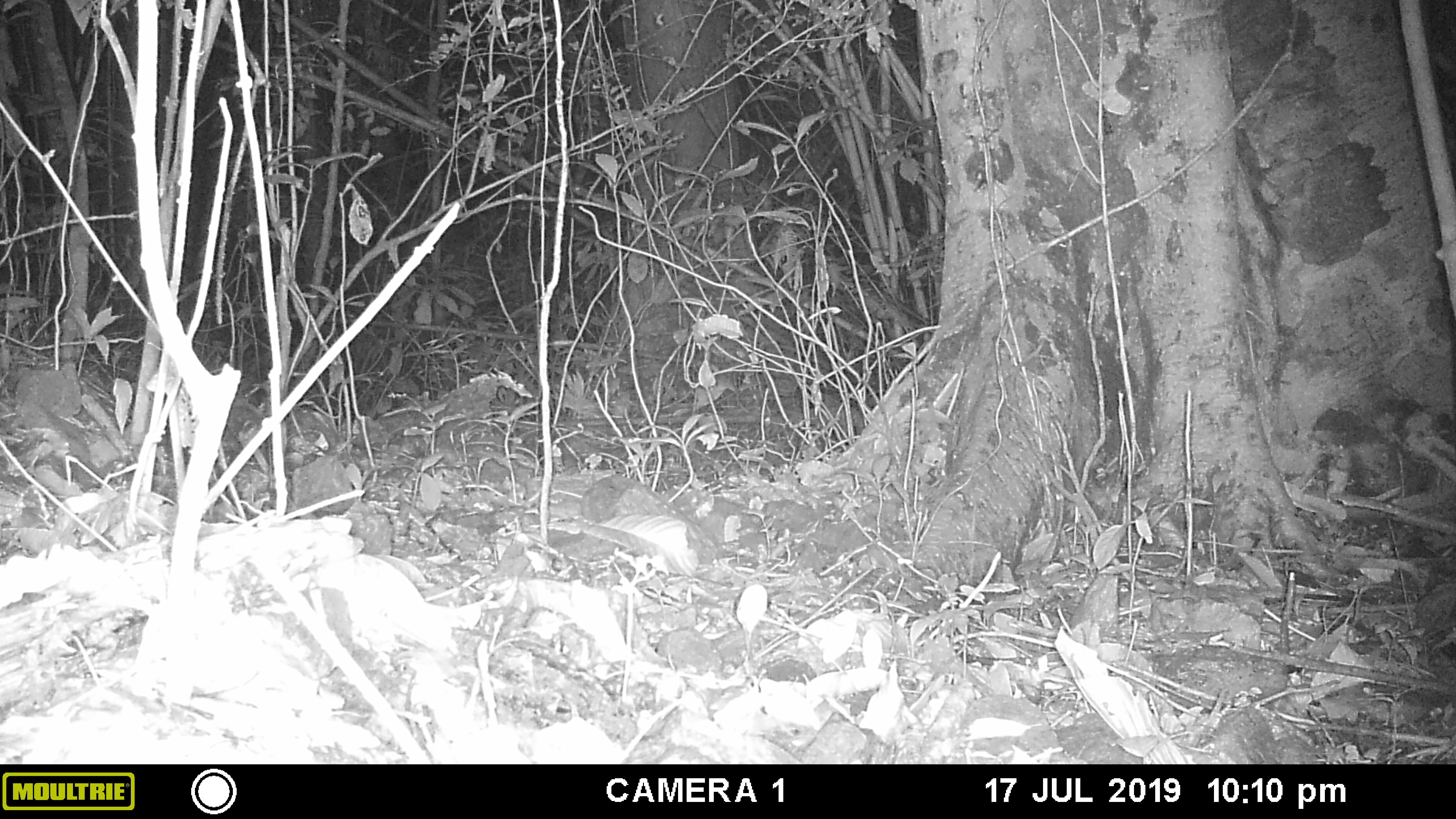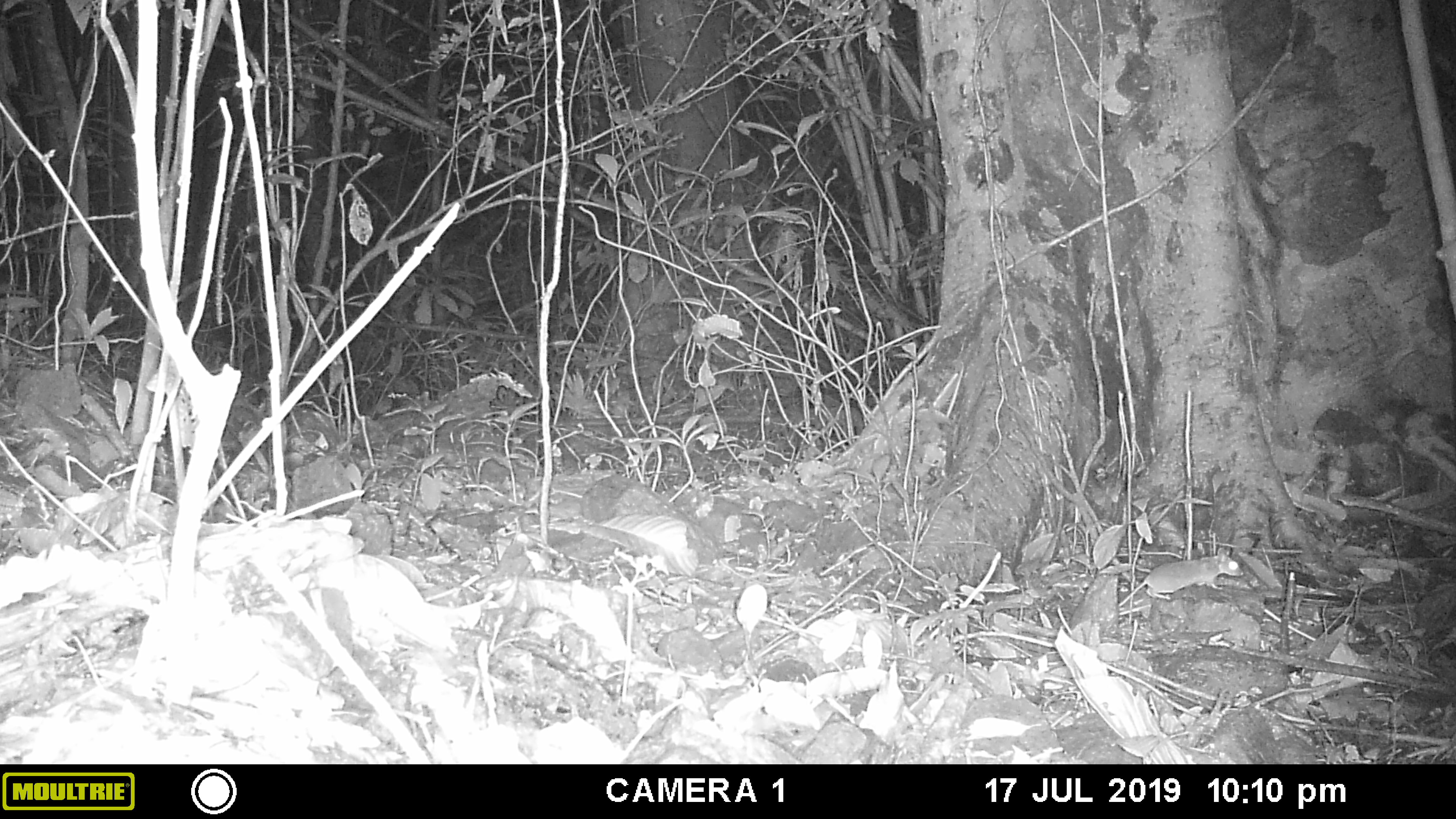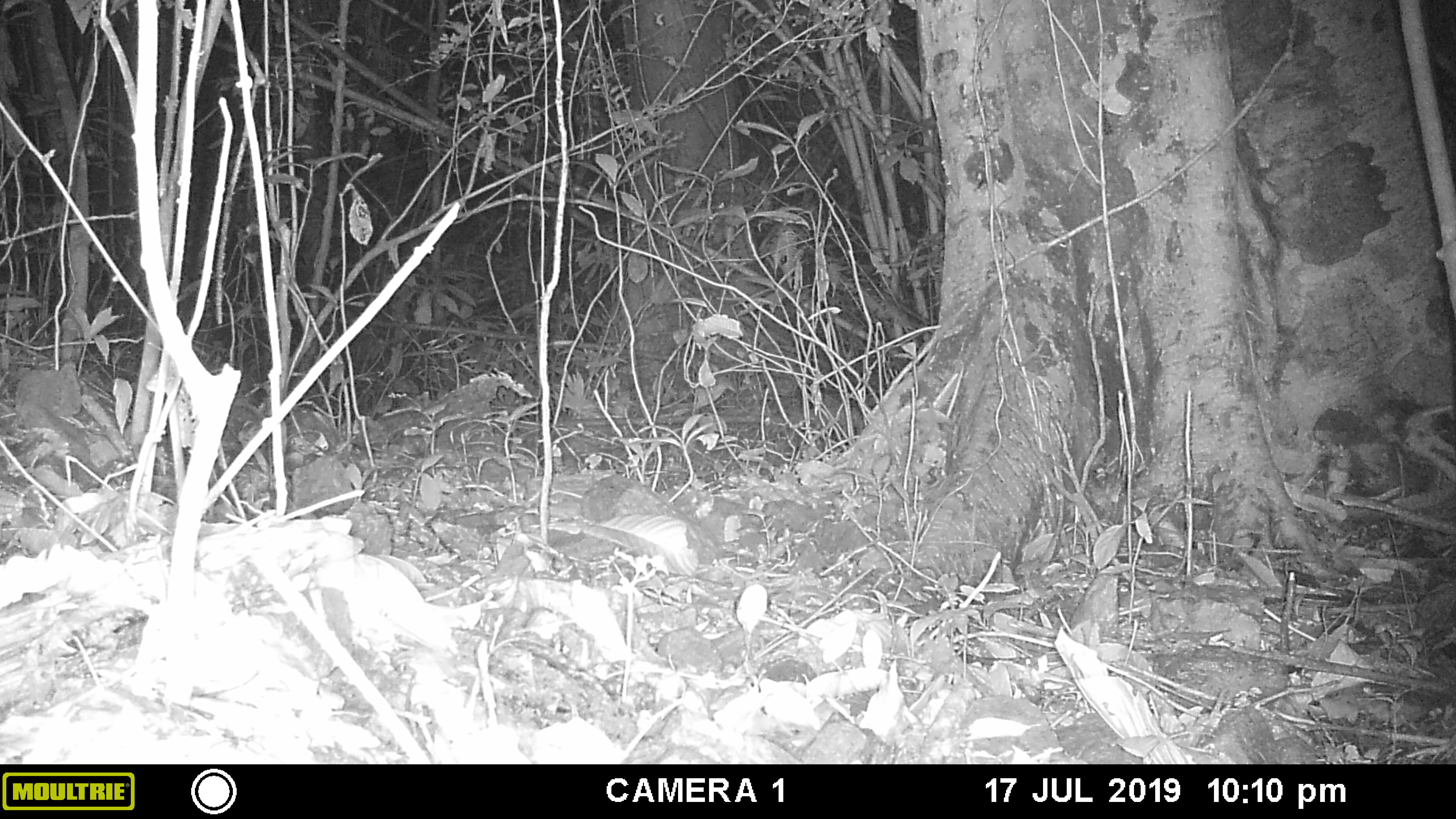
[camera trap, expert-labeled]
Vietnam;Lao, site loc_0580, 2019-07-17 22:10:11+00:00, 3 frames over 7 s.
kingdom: Animalia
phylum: Chordata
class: Mammalia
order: Rodentia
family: Muridae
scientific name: Muridae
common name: old-world mice and rats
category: unidentified murid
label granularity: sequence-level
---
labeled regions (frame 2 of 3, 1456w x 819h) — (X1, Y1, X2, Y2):
unidentified murid: (1118, 546, 1244, 607)